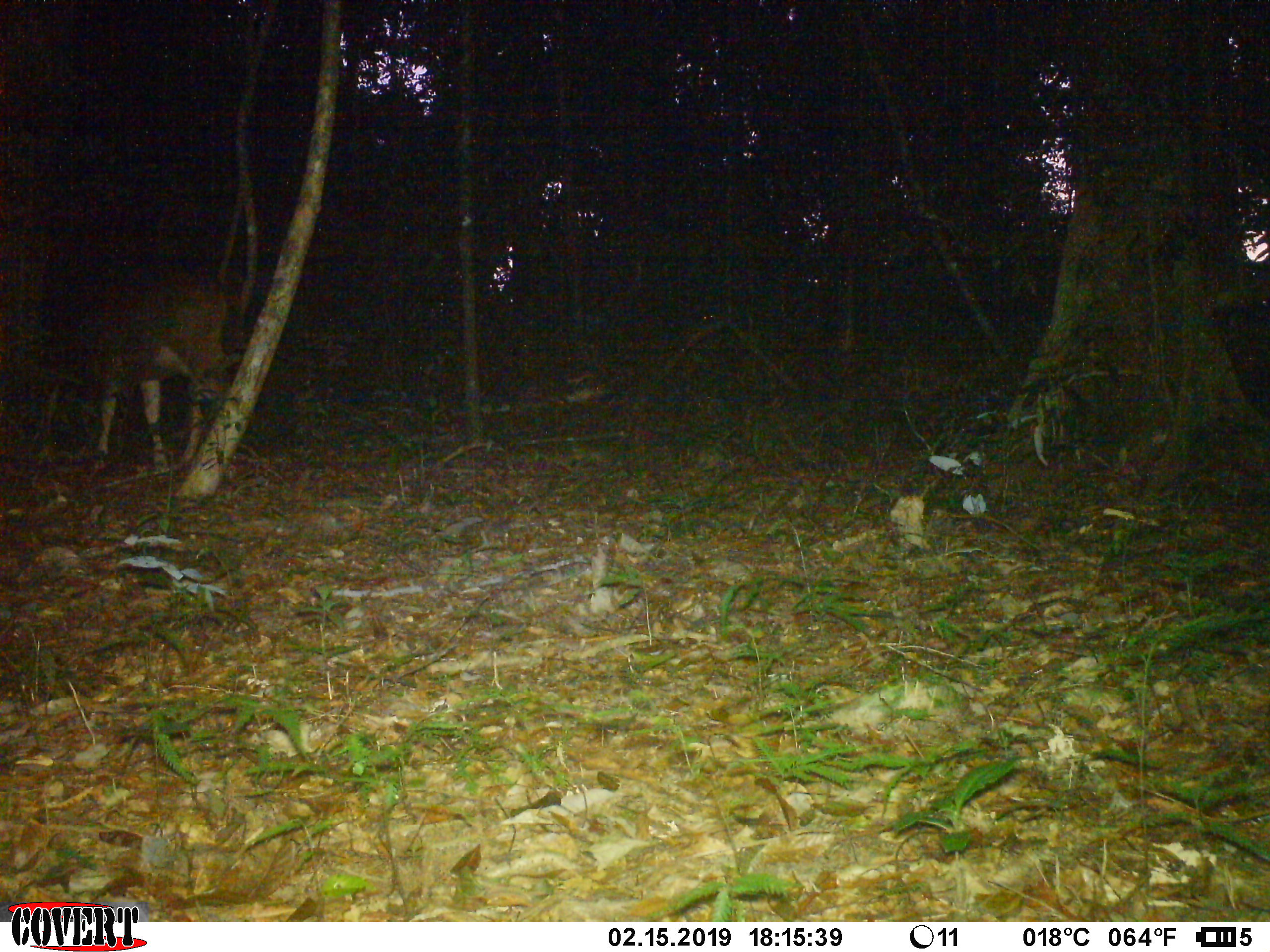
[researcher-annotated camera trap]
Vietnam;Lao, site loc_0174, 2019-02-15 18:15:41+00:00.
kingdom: Animalia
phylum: Chordata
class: Mammalia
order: Artiodactyla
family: Cervidae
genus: Rusa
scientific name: Rusa unicolor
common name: sambar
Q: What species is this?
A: Sambar (Rusa unicolor).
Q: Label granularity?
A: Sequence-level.